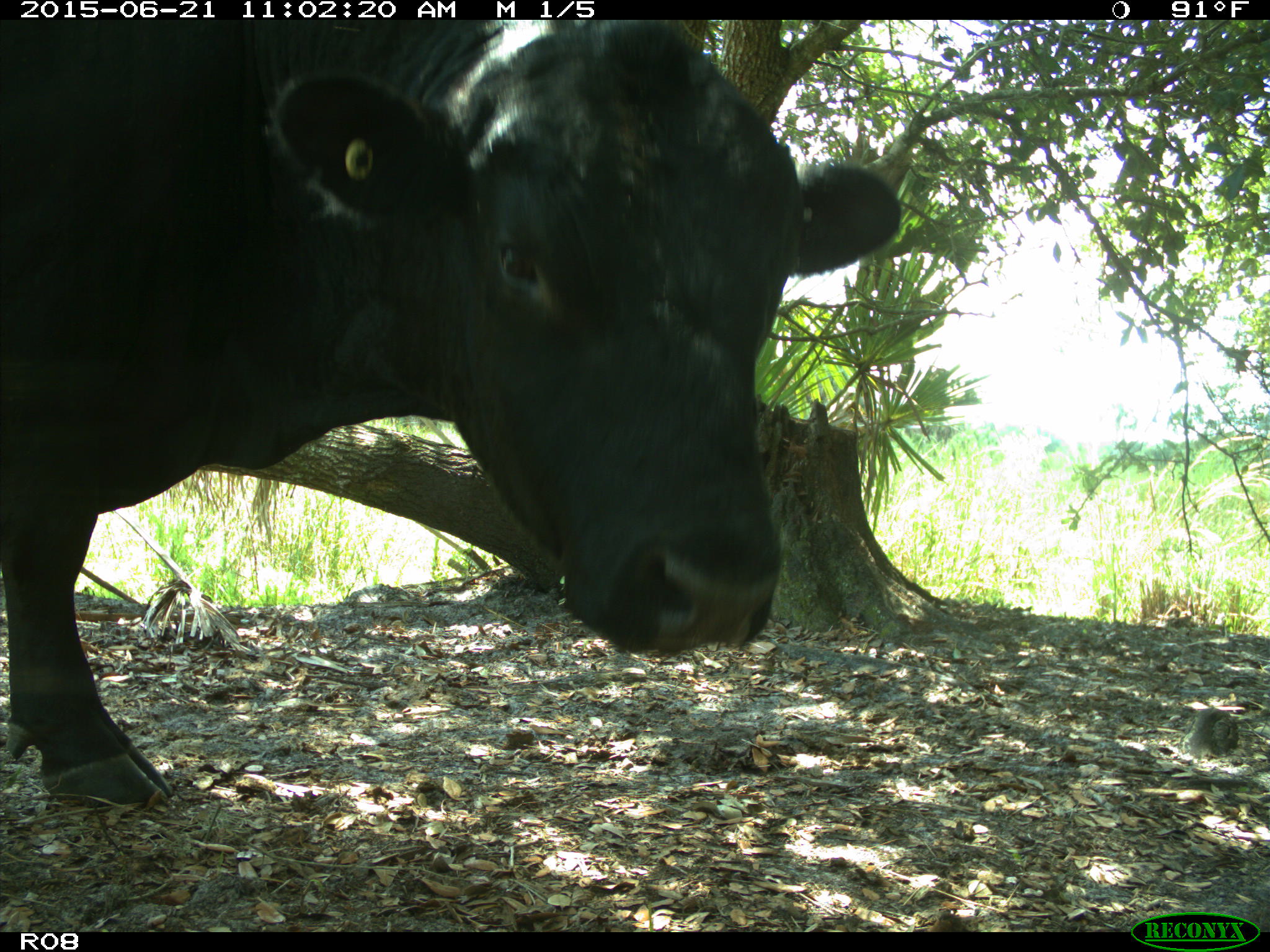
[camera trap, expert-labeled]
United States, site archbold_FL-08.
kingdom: Animalia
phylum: Chordata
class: Mammalia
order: Artiodactyla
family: Bovidae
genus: Bos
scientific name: Bos taurus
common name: domestic cow